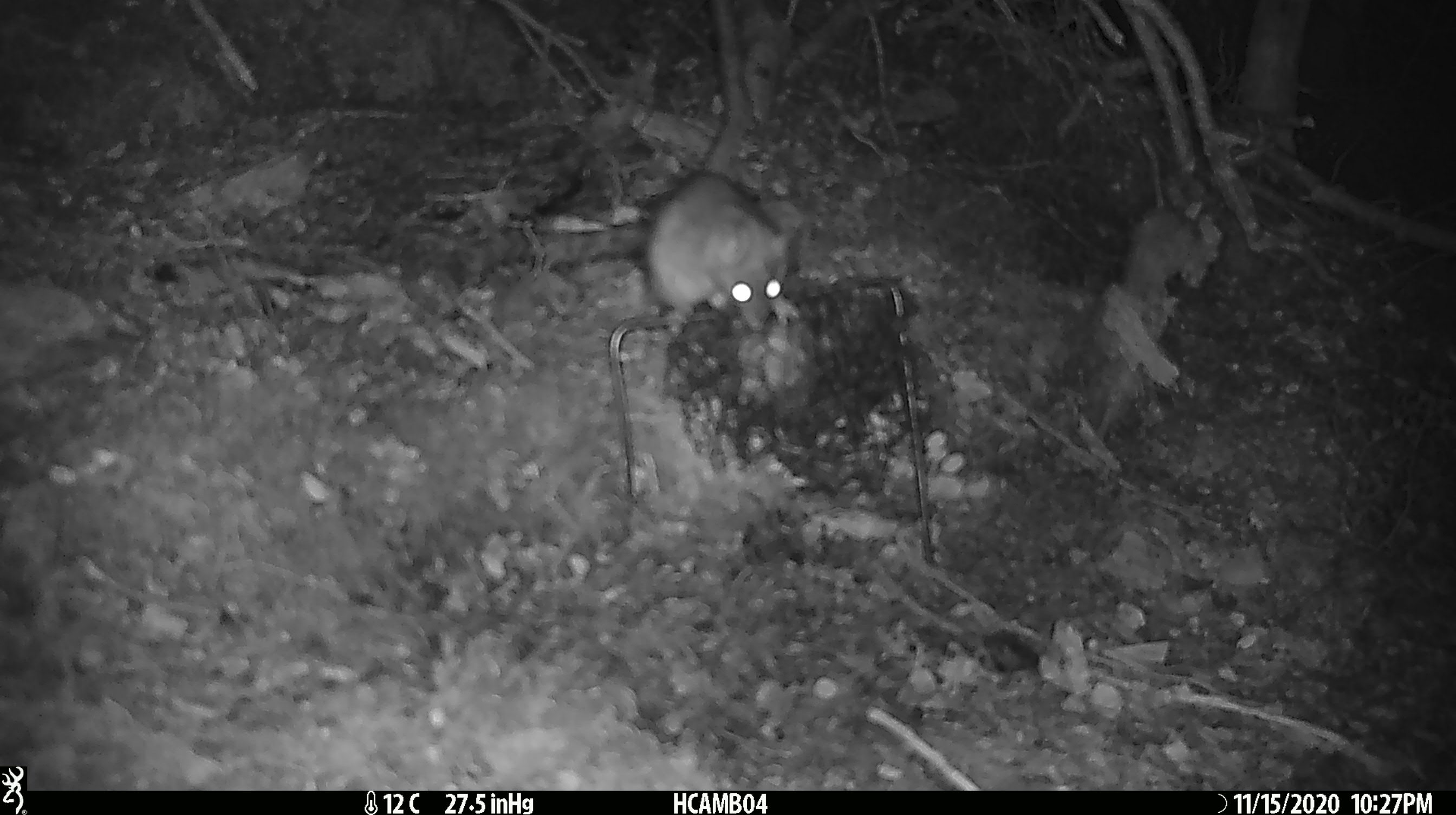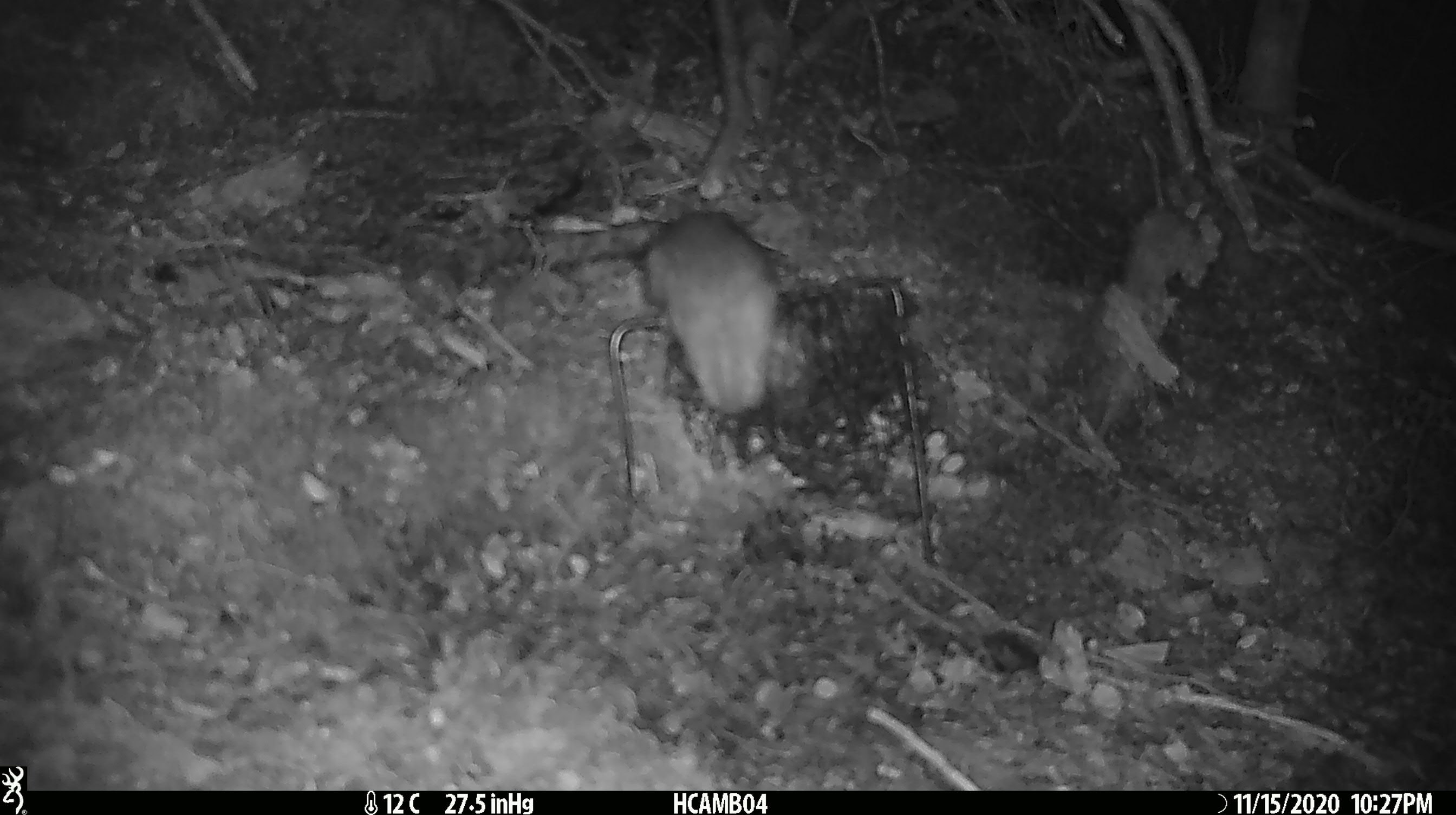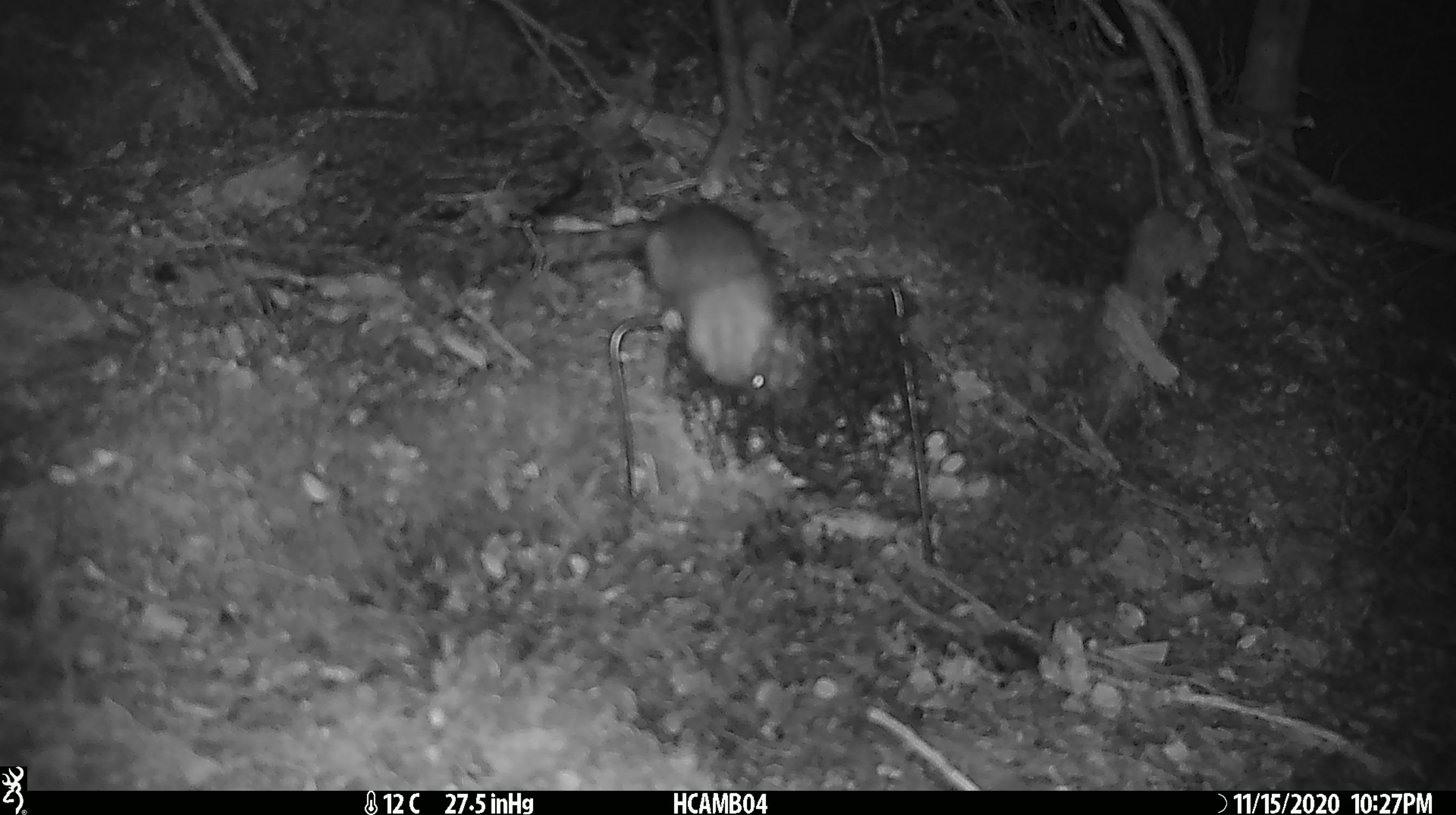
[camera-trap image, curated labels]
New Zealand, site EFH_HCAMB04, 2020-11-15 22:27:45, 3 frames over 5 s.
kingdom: Animalia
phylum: Chordata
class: Mammalia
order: Rodentia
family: Muridae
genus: Rattus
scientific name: Rattus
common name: rat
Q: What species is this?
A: Rat (Rattus).